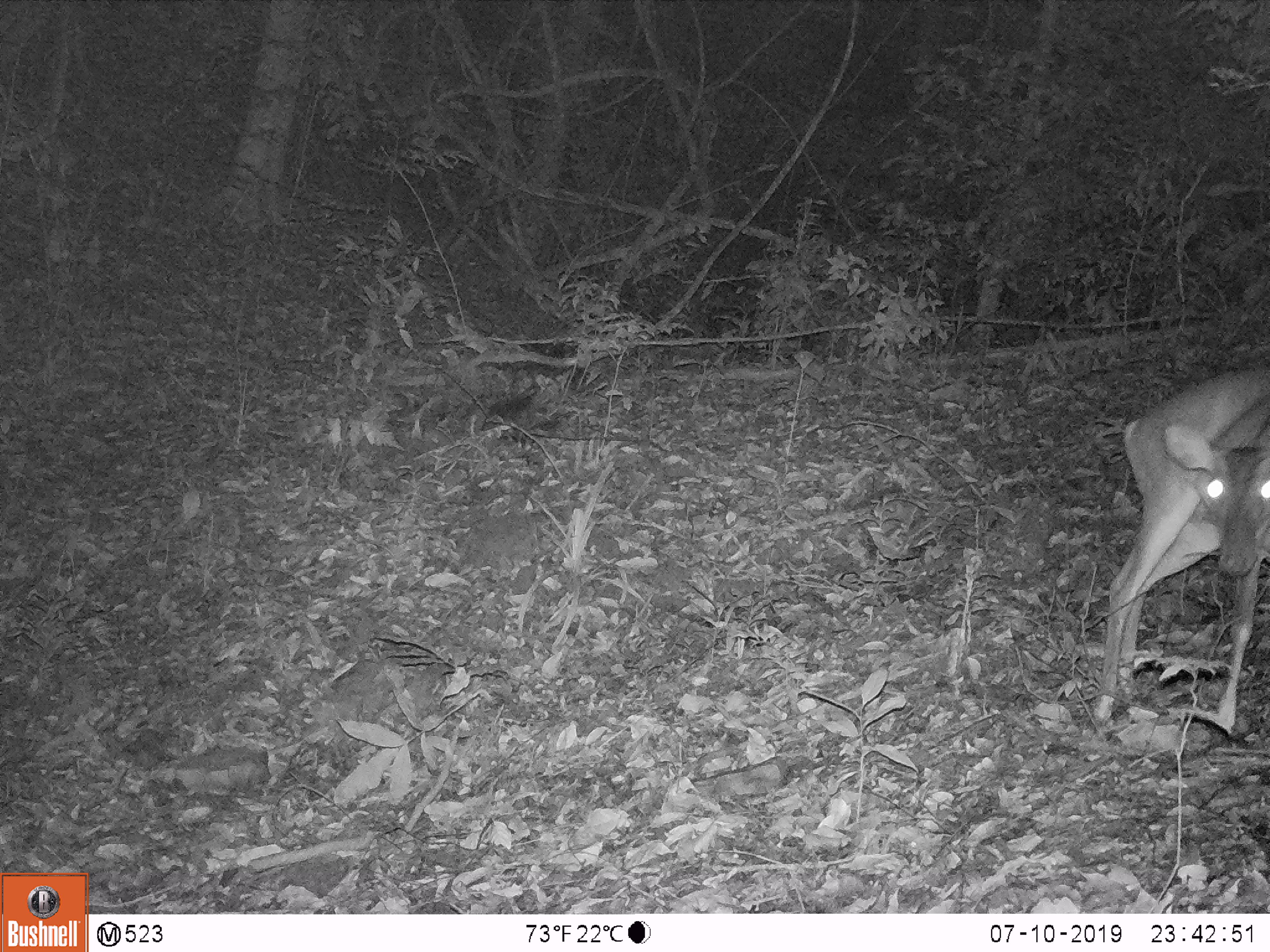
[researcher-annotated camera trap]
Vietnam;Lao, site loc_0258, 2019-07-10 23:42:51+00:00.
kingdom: Animalia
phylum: Chordata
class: Mammalia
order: Artiodactyla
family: Cervidae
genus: Muntiacus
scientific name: Muntiacus vuquangensis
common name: large-antlered muntjac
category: large antlered muntjac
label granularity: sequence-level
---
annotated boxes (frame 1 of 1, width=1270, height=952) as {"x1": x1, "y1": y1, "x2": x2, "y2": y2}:
large antlered muntjac: {"x1": 1093, "y1": 365, "x2": 1270, "y2": 721}